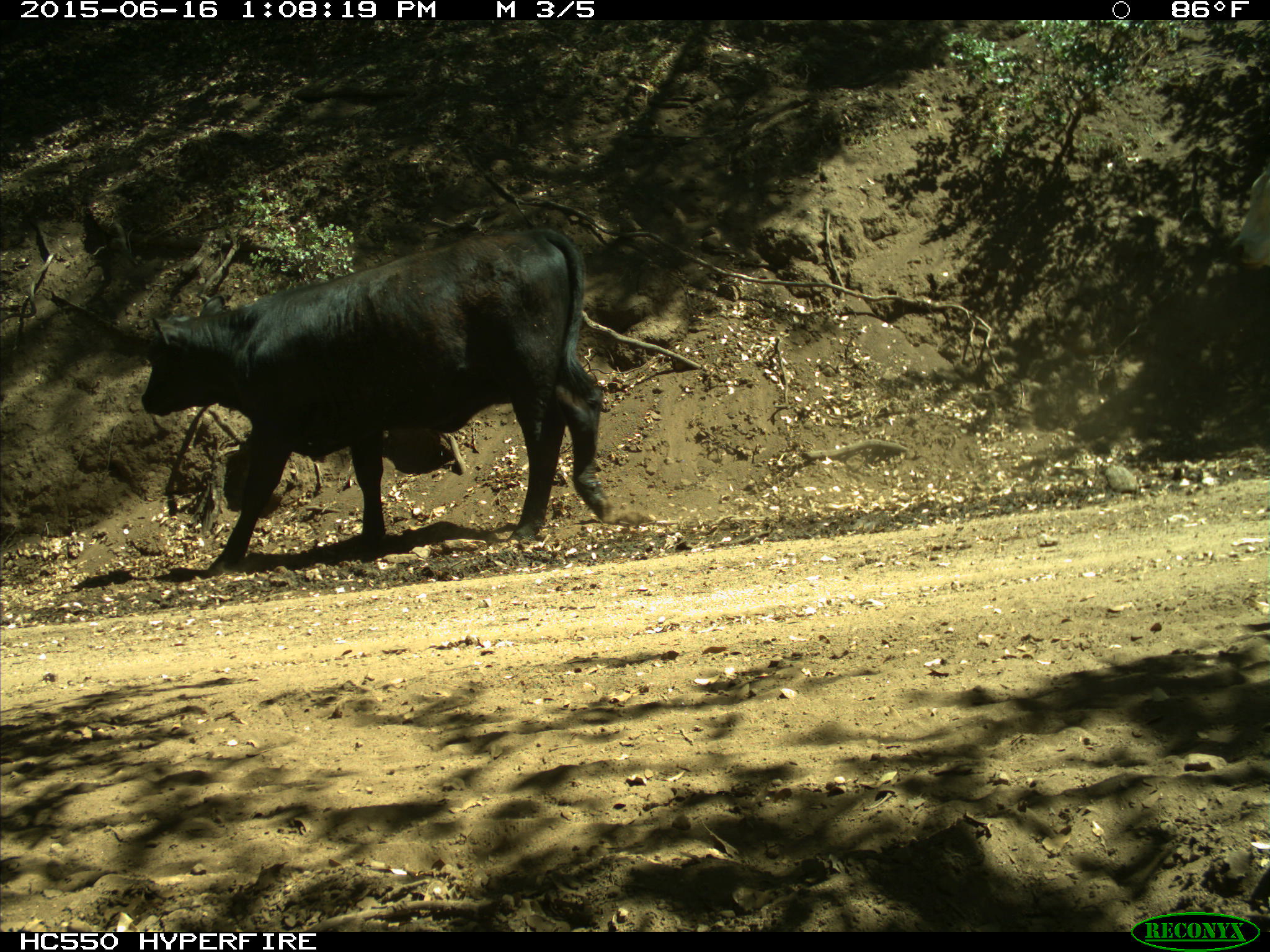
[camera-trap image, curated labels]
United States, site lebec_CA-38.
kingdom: Animalia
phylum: Chordata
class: Mammalia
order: Artiodactyla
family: Bovidae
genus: Bos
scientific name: Bos taurus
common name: domestic cow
Bos taurus (domestic cow).